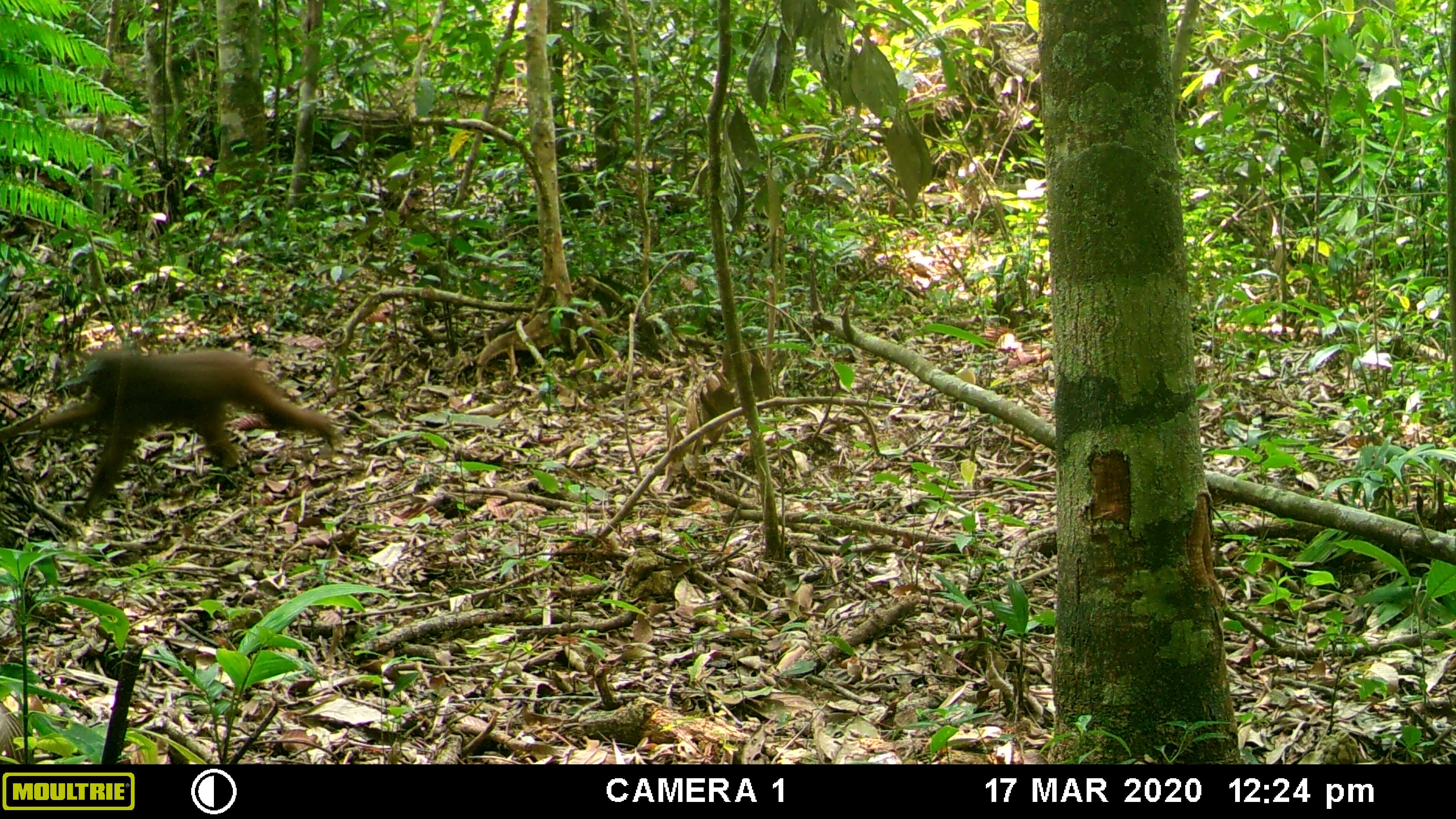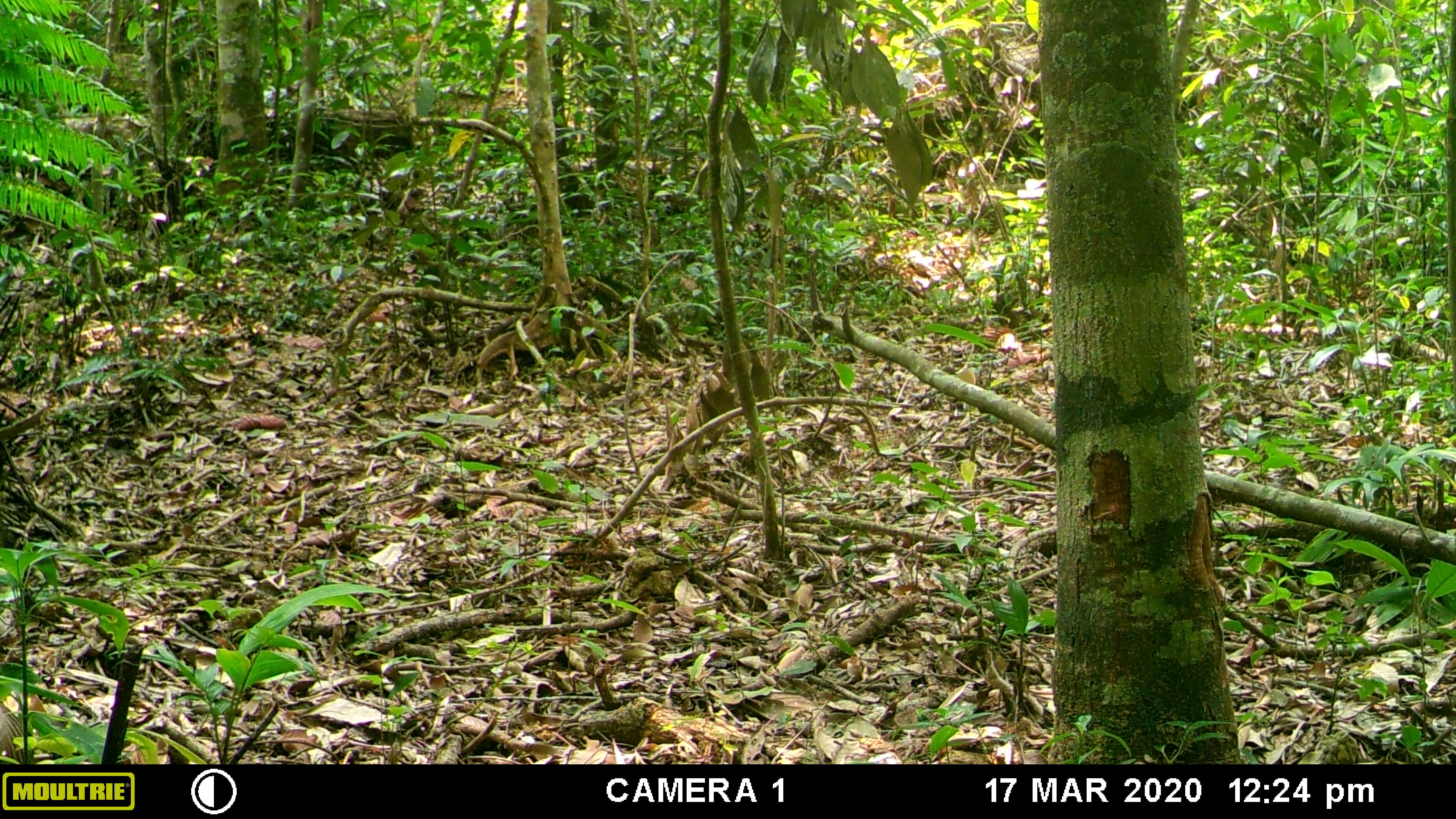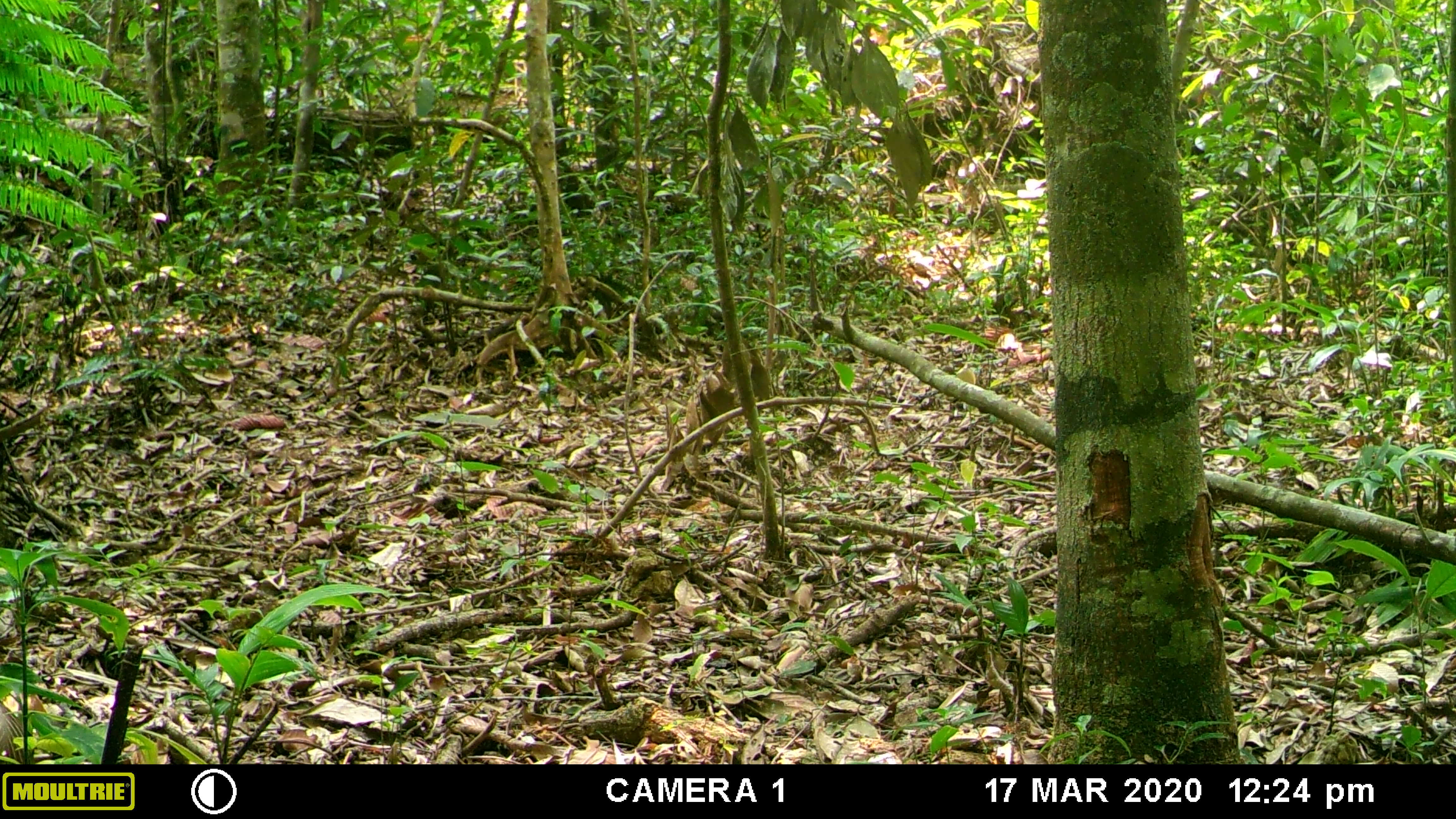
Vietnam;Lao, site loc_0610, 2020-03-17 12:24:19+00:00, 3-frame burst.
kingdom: Animalia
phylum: Chordata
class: Mammalia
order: Primates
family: Cercopithecidae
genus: Macaca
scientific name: Macaca arctoides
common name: stump-tailed macaque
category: stump tailed macaque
Stump tailed macaque (stump-tailed macaque) (Macaca arctoides). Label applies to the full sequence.